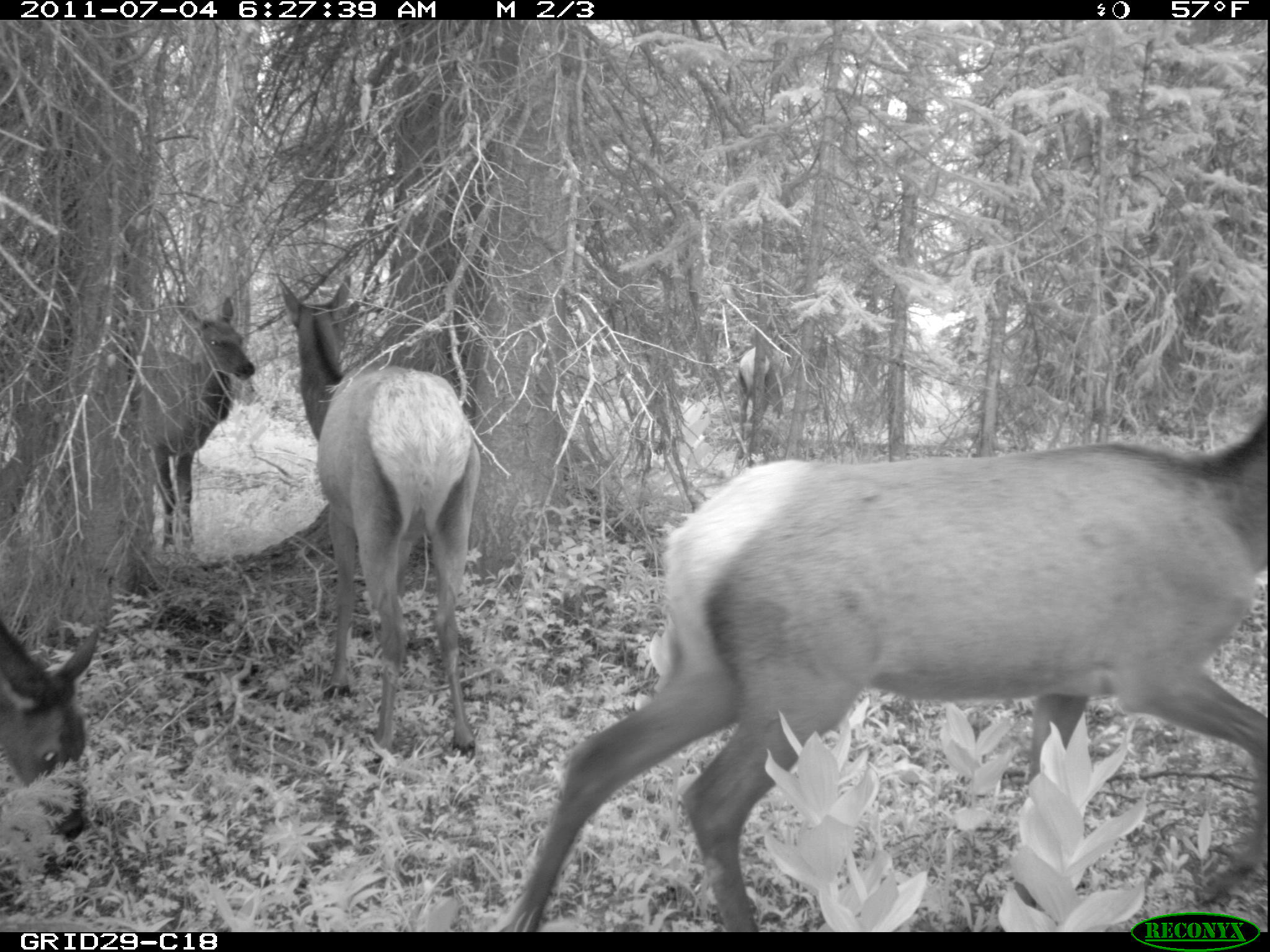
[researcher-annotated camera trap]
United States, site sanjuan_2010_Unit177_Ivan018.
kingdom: Animalia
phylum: Chordata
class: Mammalia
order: Artiodactyla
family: Cervidae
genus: Cervus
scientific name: Cervus elaphus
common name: red deer